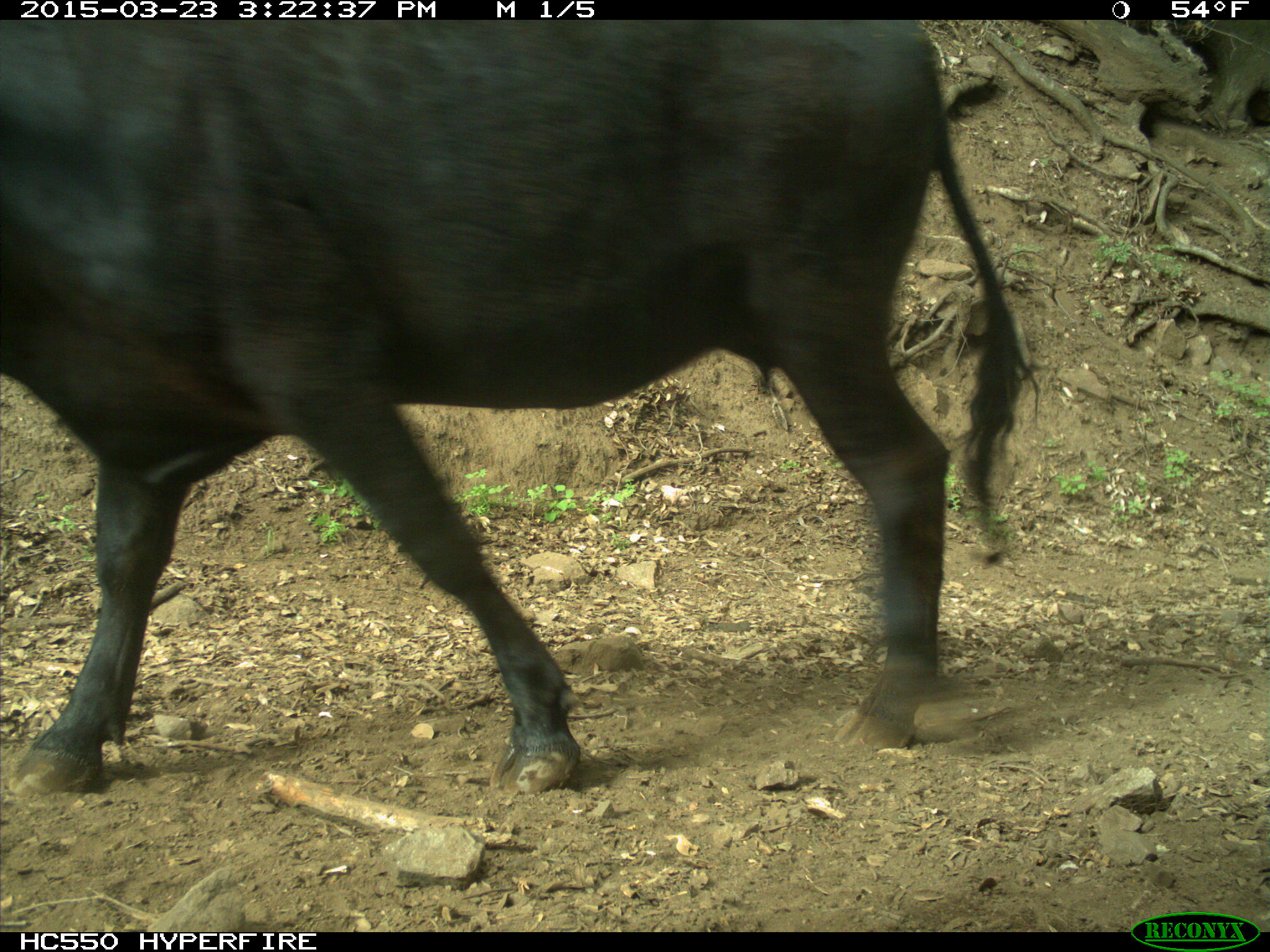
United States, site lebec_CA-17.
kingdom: Animalia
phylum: Chordata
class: Mammalia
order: Artiodactyla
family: Bovidae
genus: Bos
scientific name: Bos taurus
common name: domestic cow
Bos taurus (domestic cow).